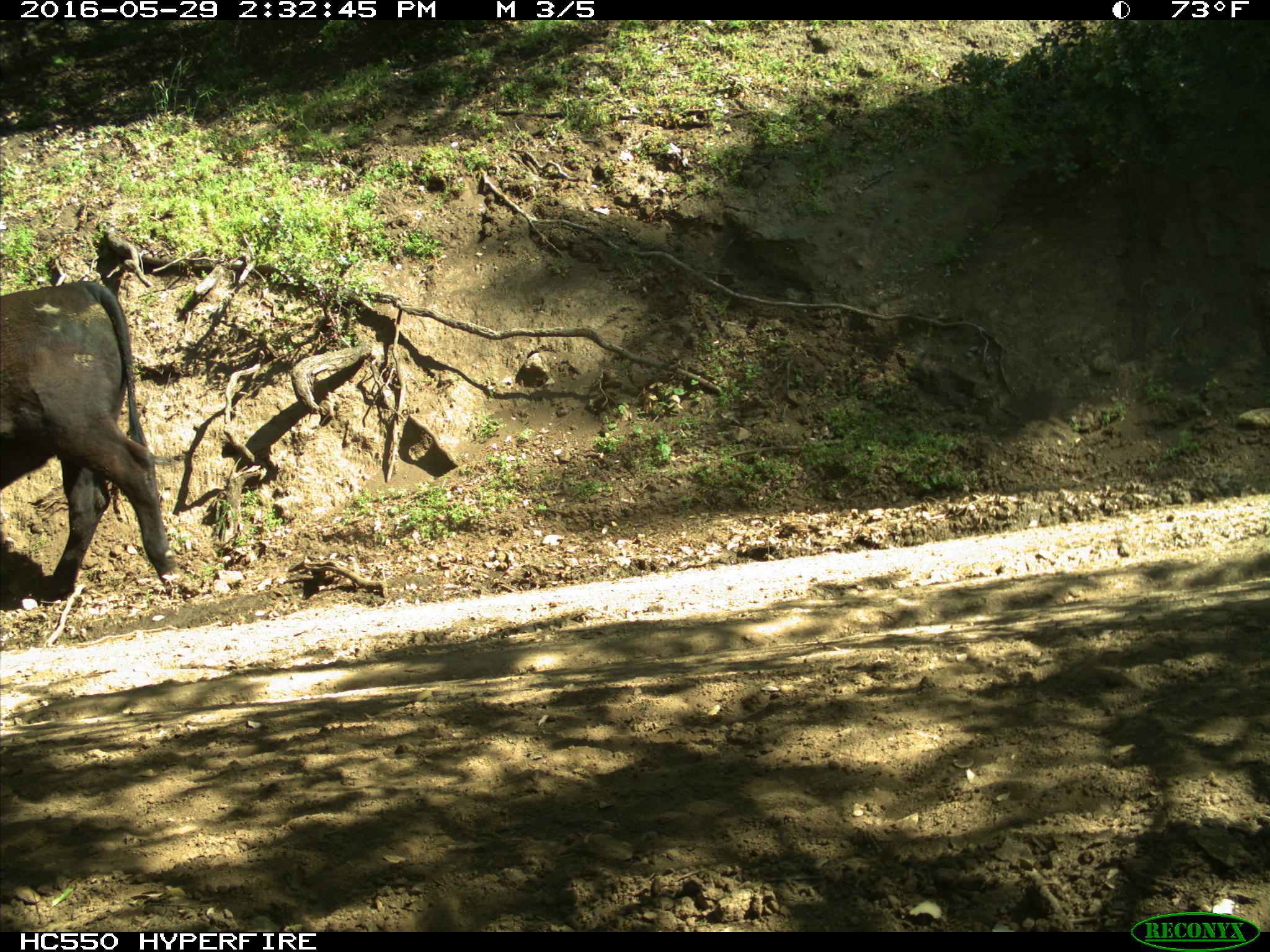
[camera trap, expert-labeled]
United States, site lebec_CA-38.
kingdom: Animalia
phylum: Chordata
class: Mammalia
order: Artiodactyla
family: Bovidae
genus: Bos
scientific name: Bos taurus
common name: domestic cow